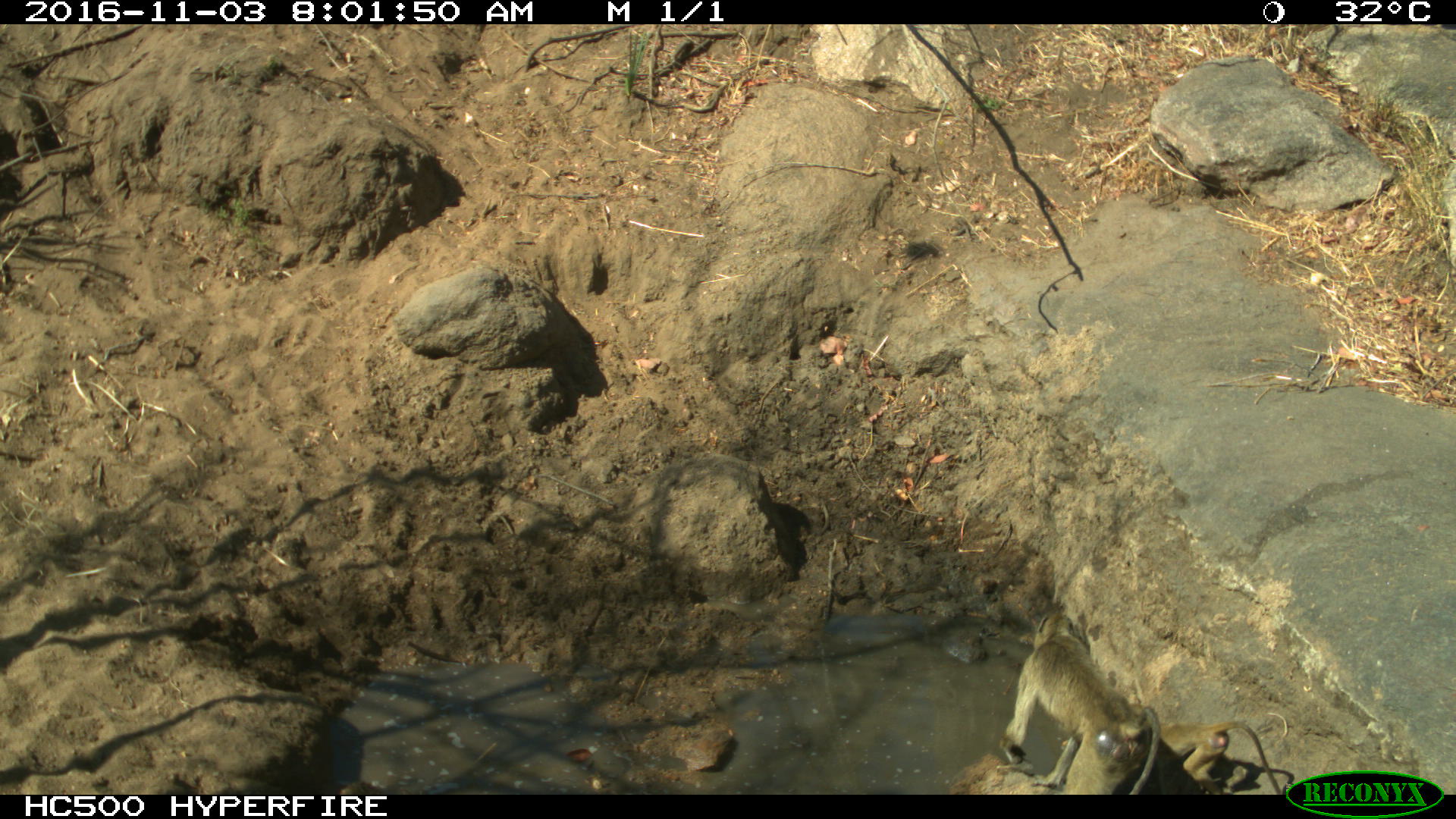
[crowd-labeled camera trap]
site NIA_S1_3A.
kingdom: Animalia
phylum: Chordata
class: Mammalia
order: Primates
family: Cercopithecidae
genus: Papio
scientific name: Papio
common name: baboon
Baboon (Papio), count 2. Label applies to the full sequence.